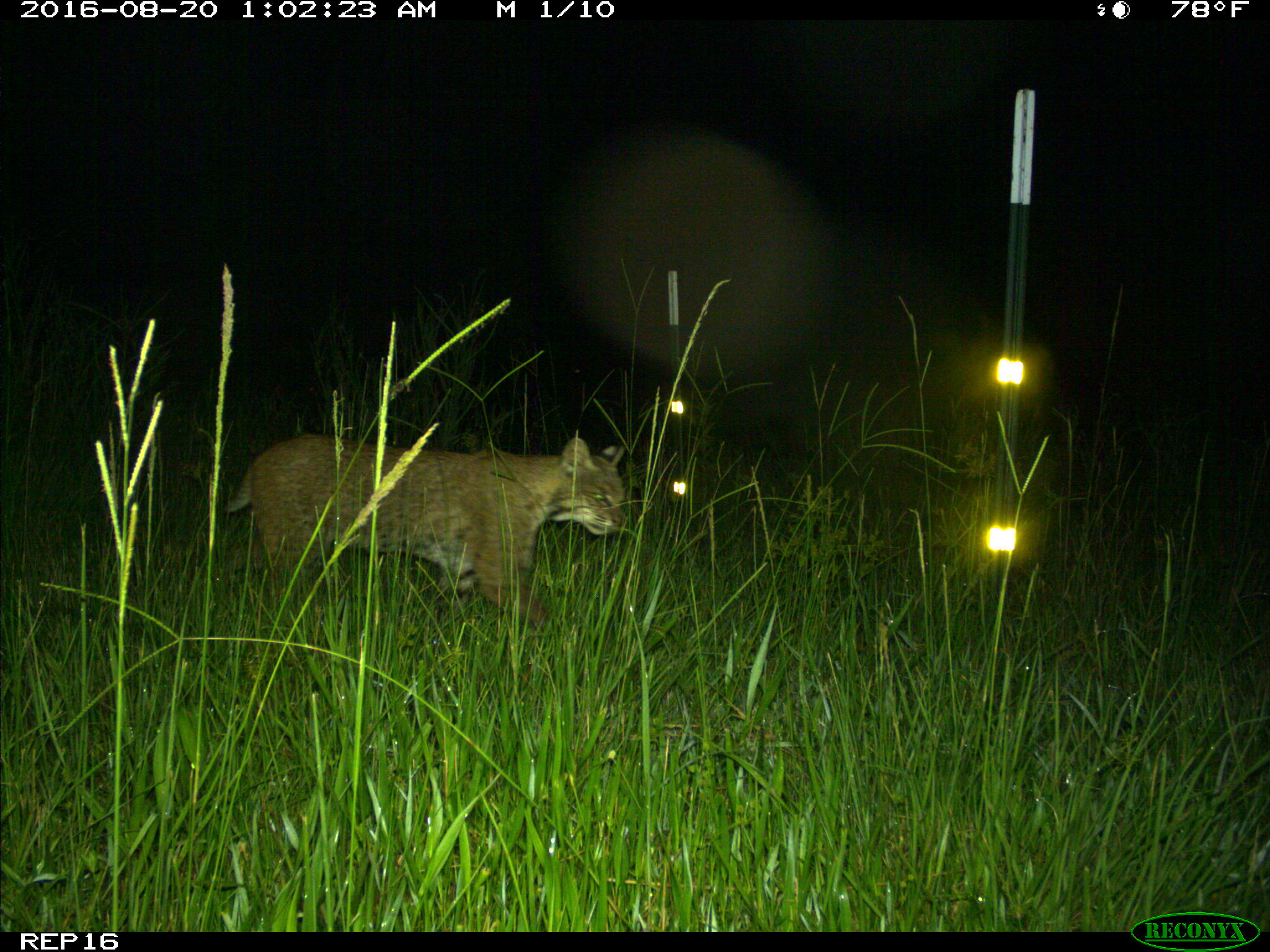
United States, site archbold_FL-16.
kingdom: Animalia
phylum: Chordata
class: Mammalia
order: Carnivora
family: Felidae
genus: Lynx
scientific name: Lynx rufus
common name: bobcat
Lynx rufus (bobcat).